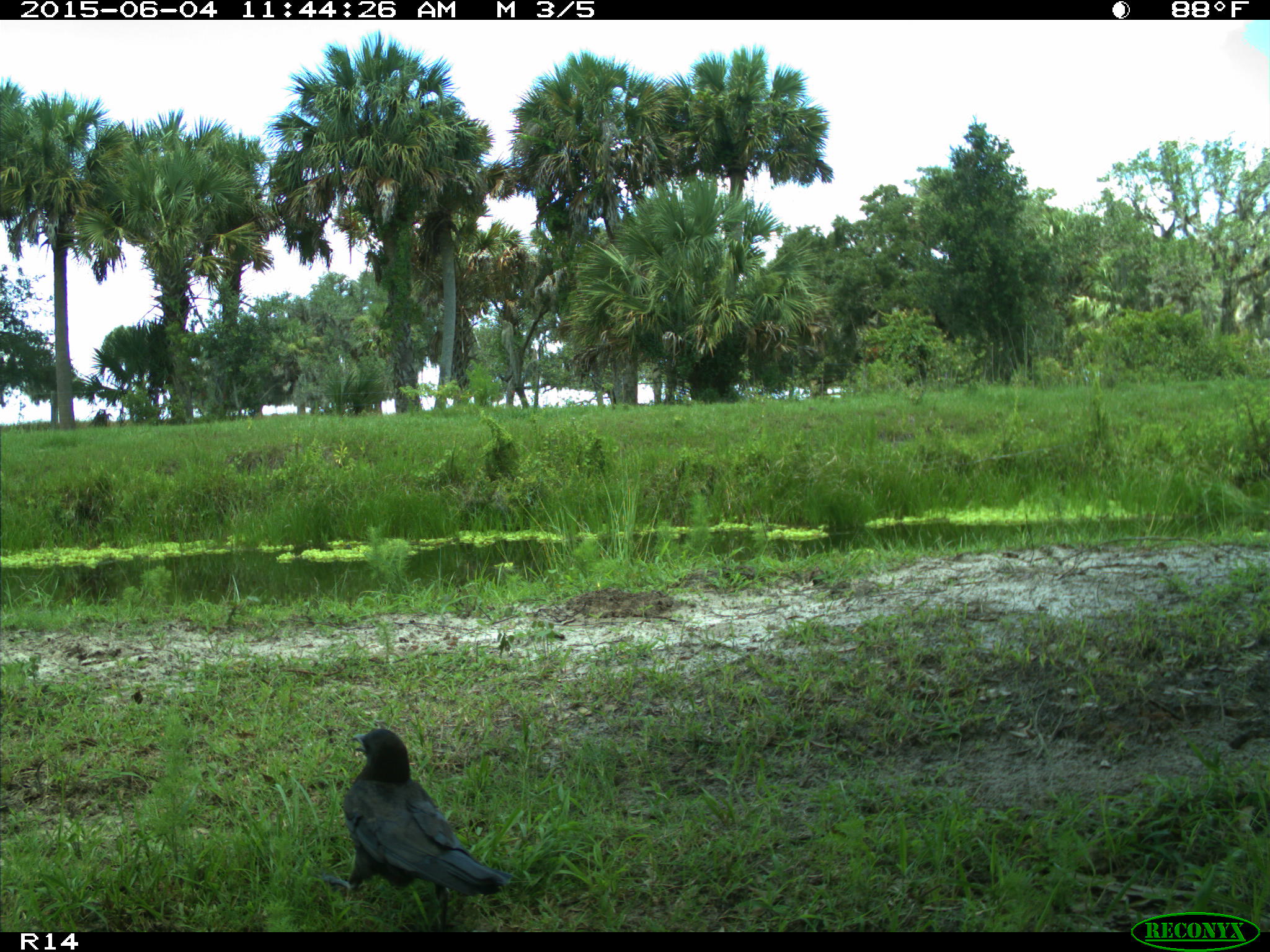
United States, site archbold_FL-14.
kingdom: Animalia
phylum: Chordata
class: Aves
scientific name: Aves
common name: birds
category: unidentified bird